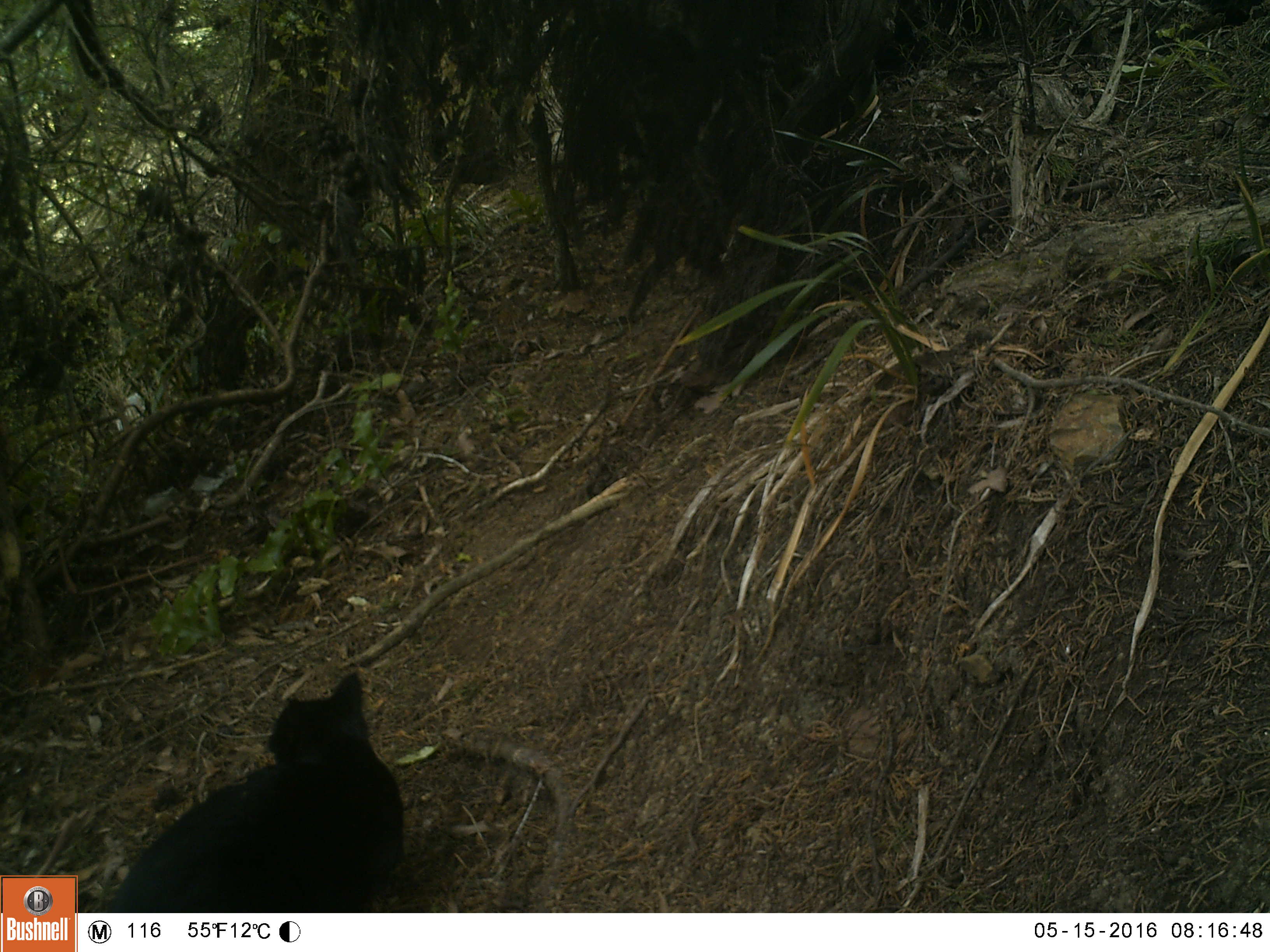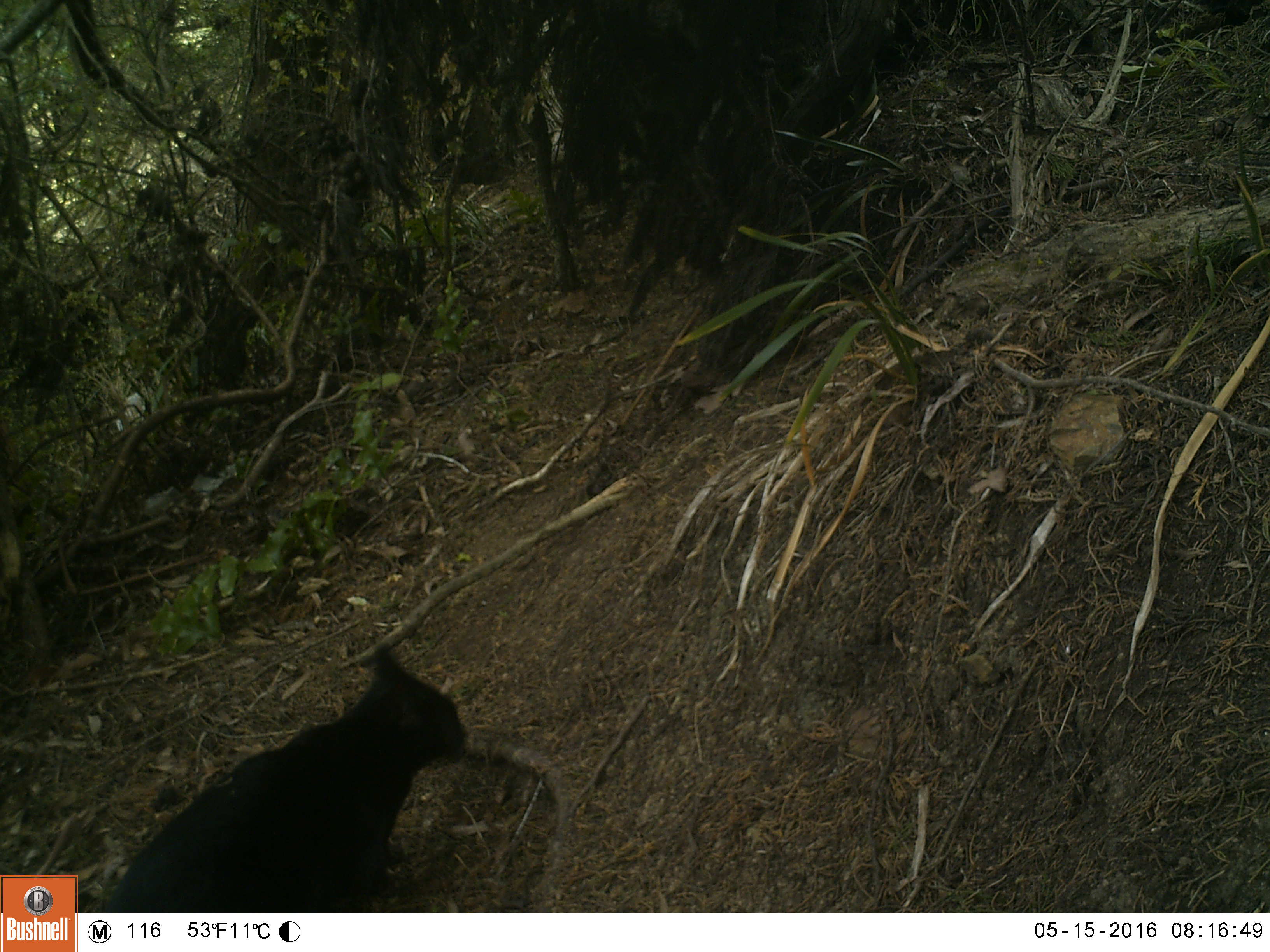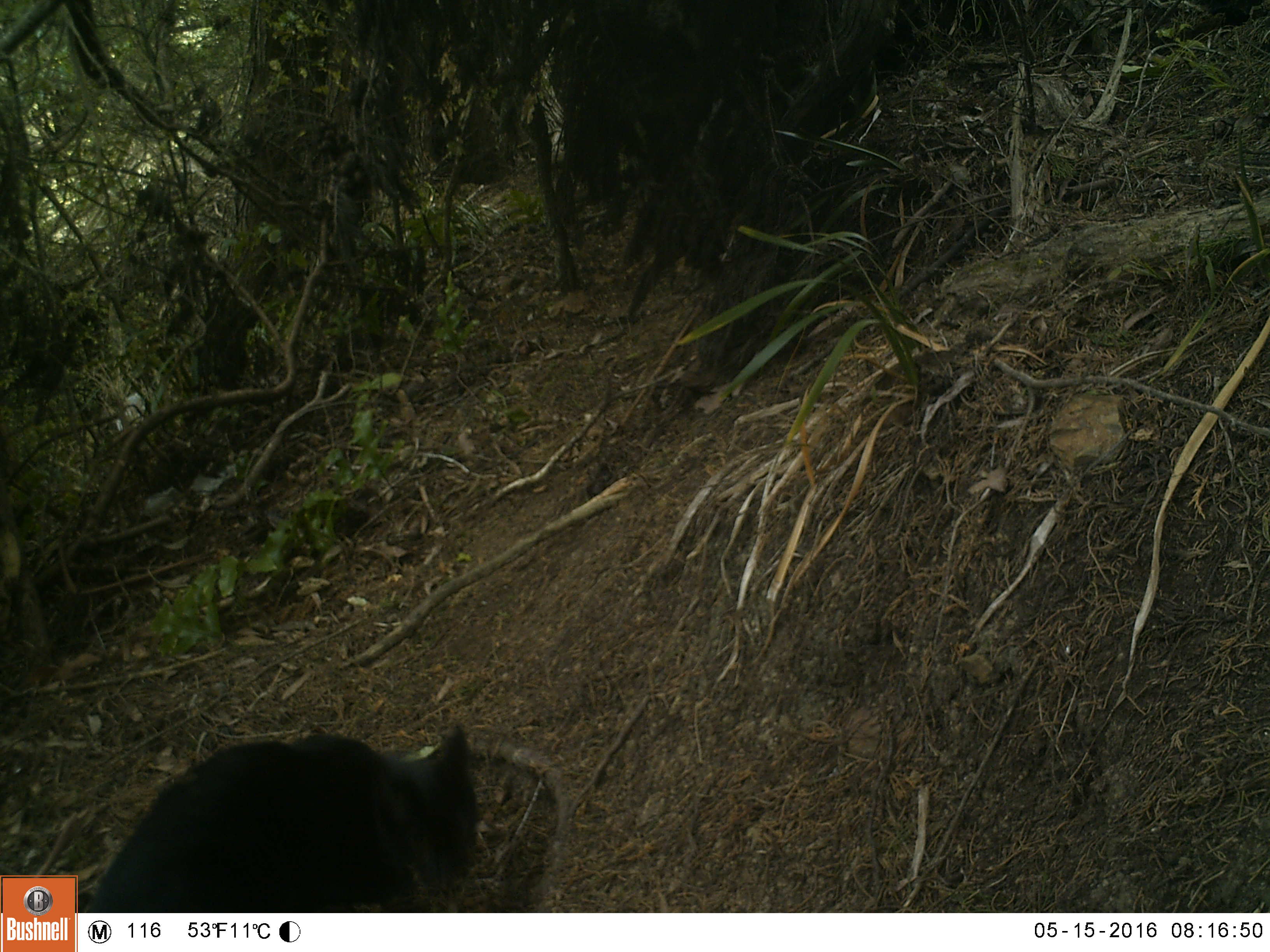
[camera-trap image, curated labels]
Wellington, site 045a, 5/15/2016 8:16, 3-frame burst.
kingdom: Animalia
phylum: Chordata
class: Mammalia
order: Carnivora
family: Felidae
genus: Felis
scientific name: Felis catus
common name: cat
Cat (Felis catus).